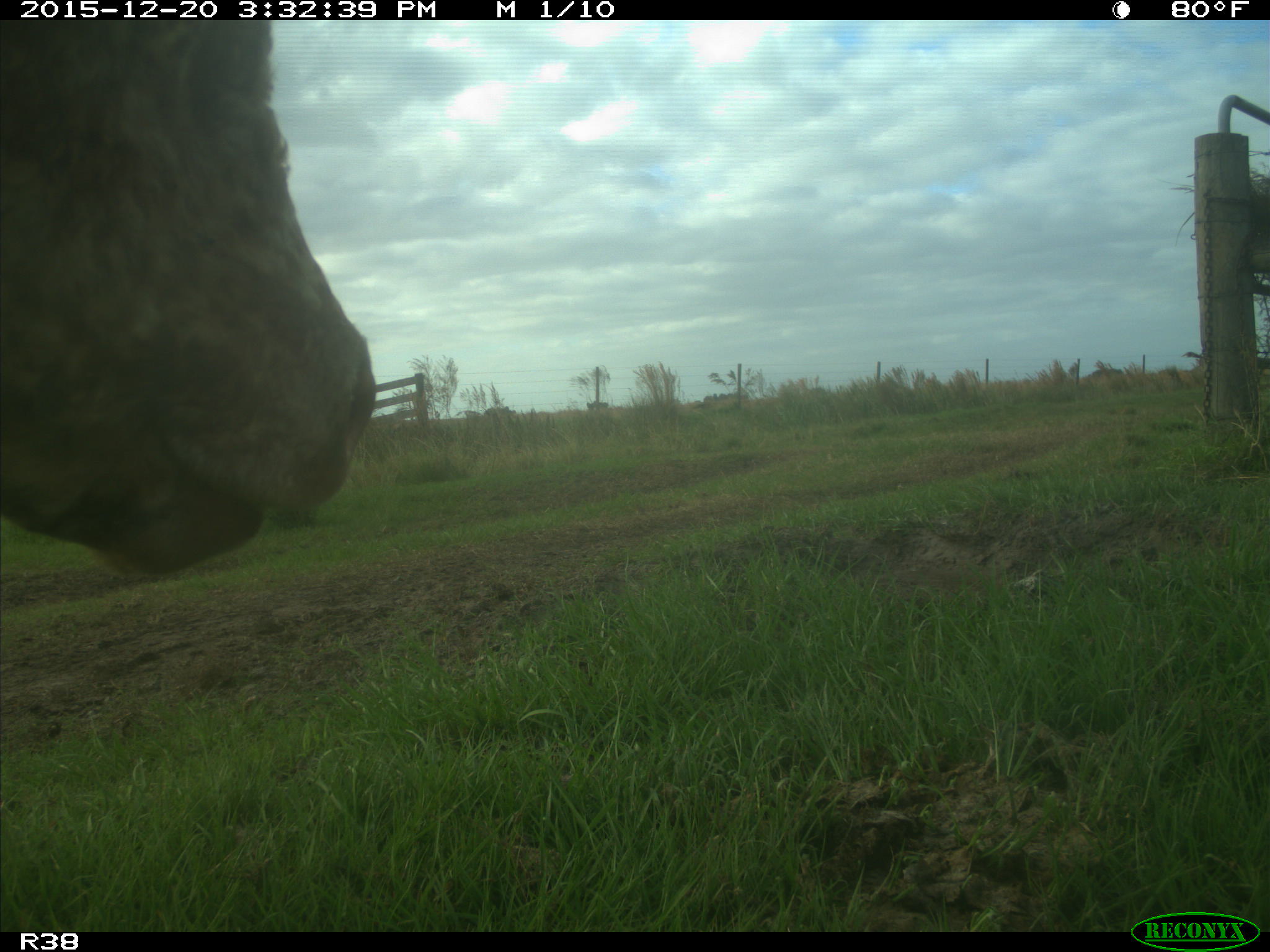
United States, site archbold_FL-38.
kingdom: Animalia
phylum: Chordata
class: Mammalia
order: Artiodactyla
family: Bovidae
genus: Bos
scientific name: Bos taurus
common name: domestic cow